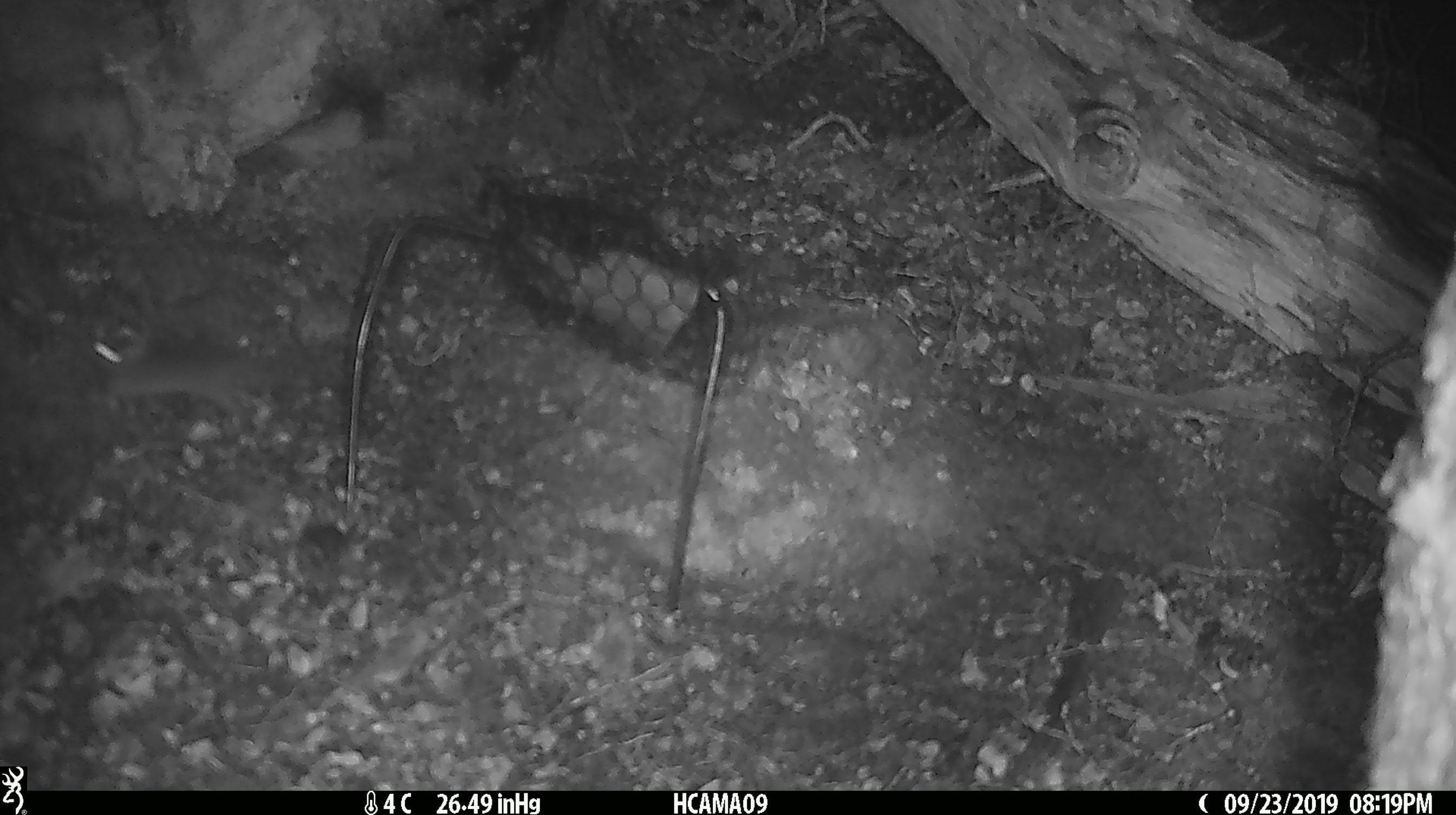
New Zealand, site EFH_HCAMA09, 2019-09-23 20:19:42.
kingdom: Animalia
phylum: Chordata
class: Mammalia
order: Rodentia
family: Muridae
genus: Mus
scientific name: Mus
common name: mouse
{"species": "mouse (Mus)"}